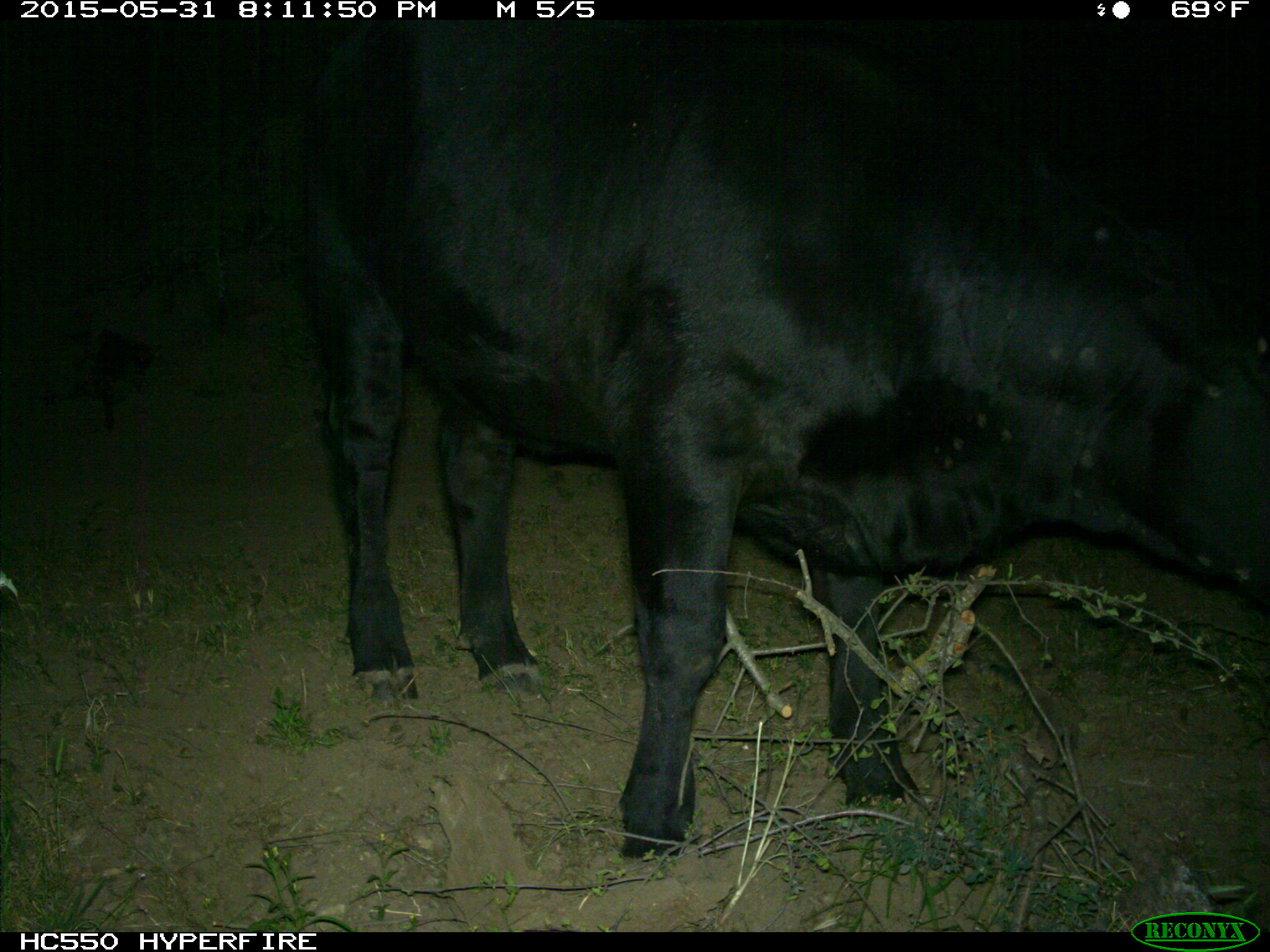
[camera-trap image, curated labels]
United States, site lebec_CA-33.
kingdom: Animalia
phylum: Chordata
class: Mammalia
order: Artiodactyla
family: Bovidae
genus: Bos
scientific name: Bos taurus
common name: domestic cow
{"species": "Bos taurus (domestic cow)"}